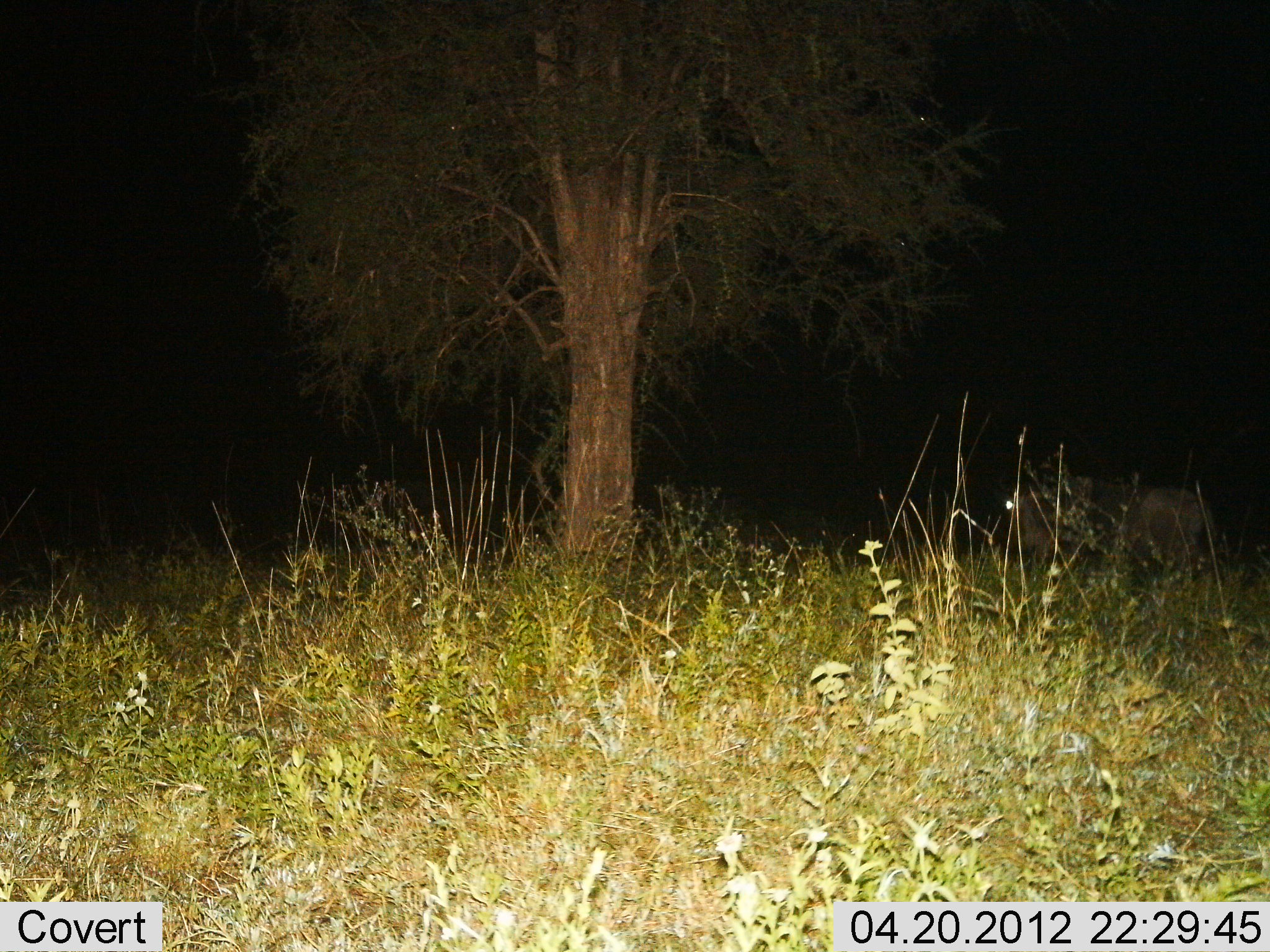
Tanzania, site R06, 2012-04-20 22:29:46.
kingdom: Animalia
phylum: Chordata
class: Mammalia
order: Artiodactyla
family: Bovidae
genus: Connochaetes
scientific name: Connochaetes taurinus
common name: blue wildebeest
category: wildebeest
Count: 1.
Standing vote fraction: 69%.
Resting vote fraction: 8%.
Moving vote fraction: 23%.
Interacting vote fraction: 0%.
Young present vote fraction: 0%.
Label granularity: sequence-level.